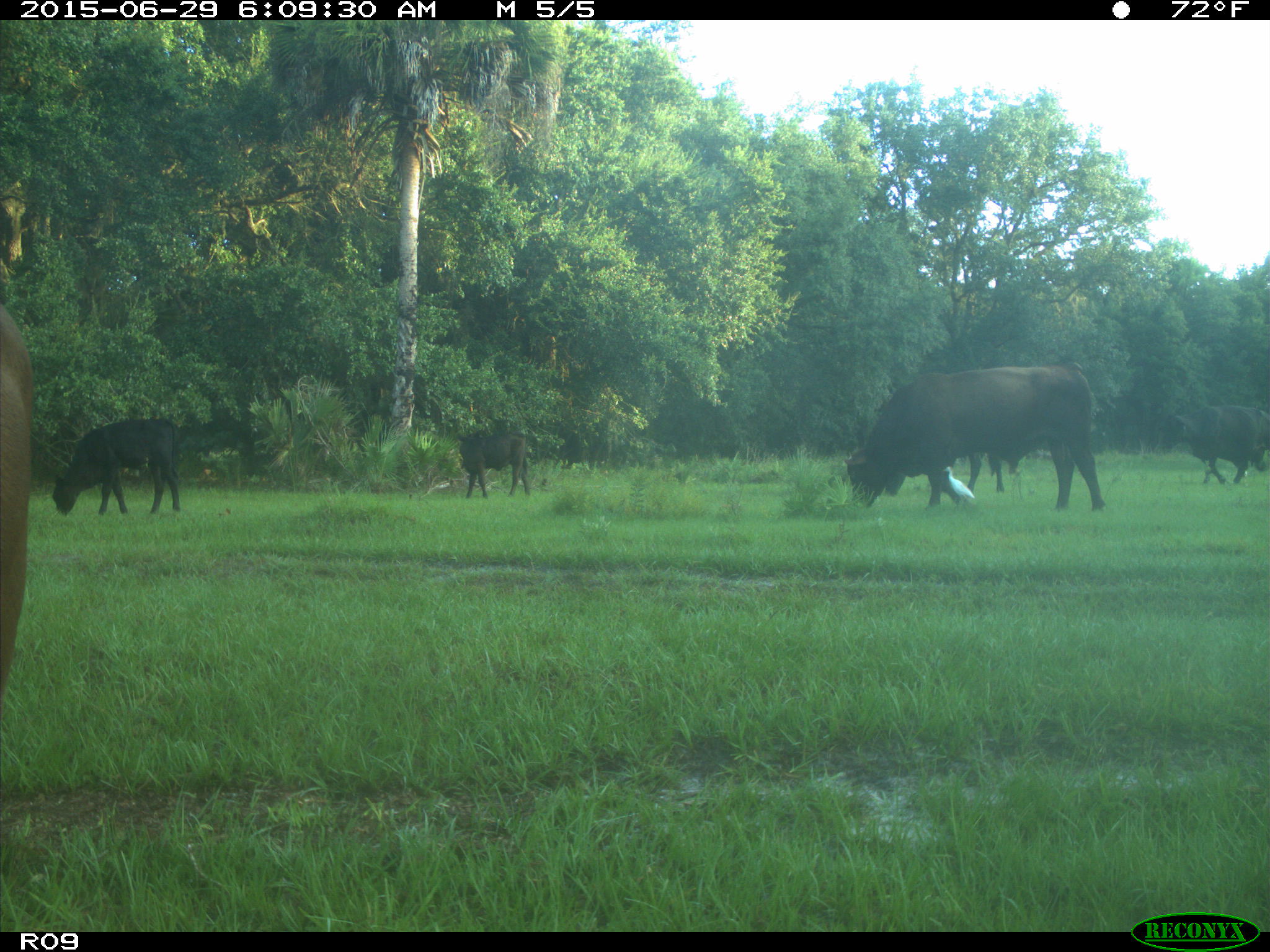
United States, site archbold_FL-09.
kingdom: Animalia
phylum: Chordata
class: Mammalia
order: Artiodactyla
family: Bovidae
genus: Bos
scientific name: Bos taurus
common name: domestic cow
Bos taurus (domestic cow).